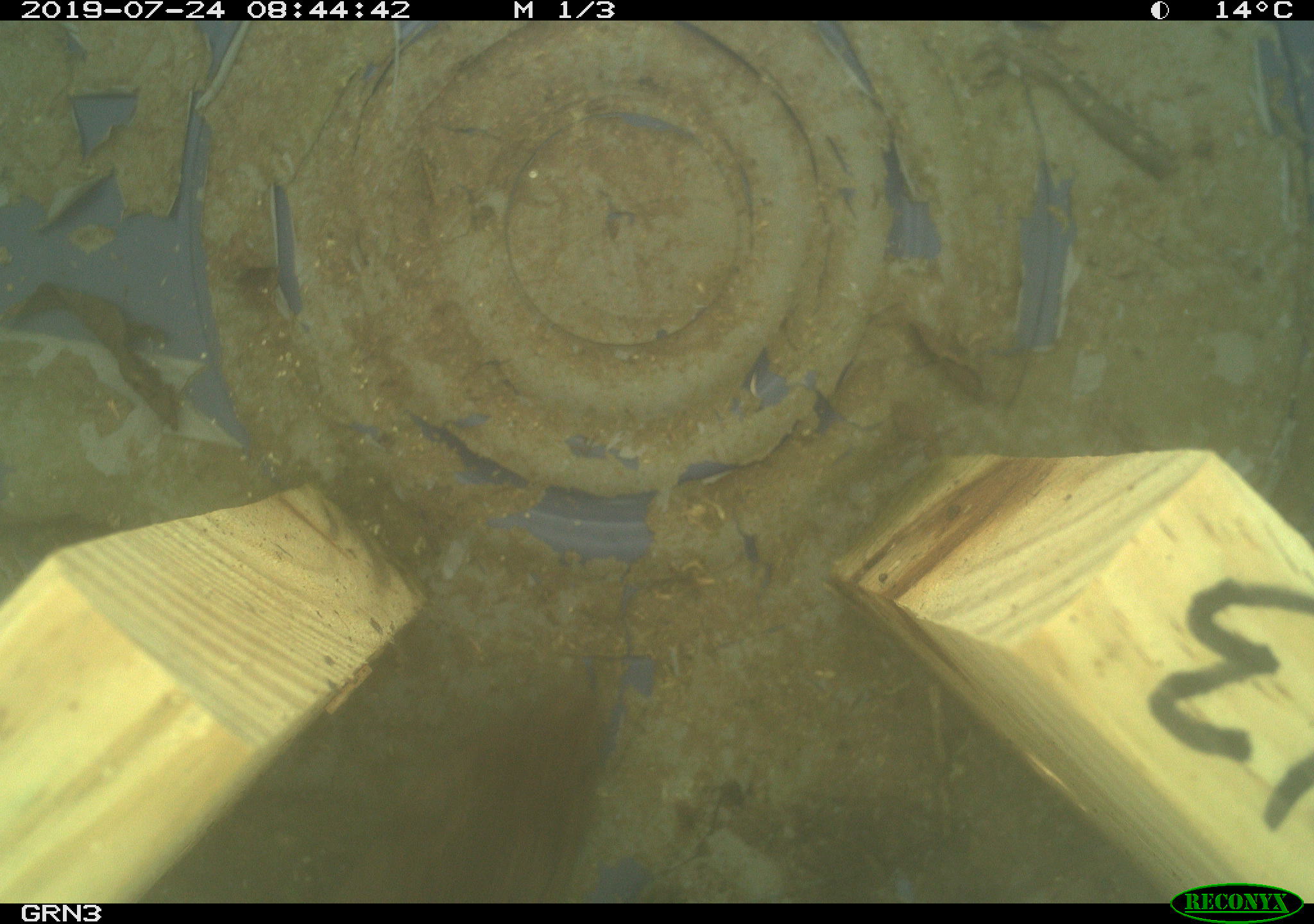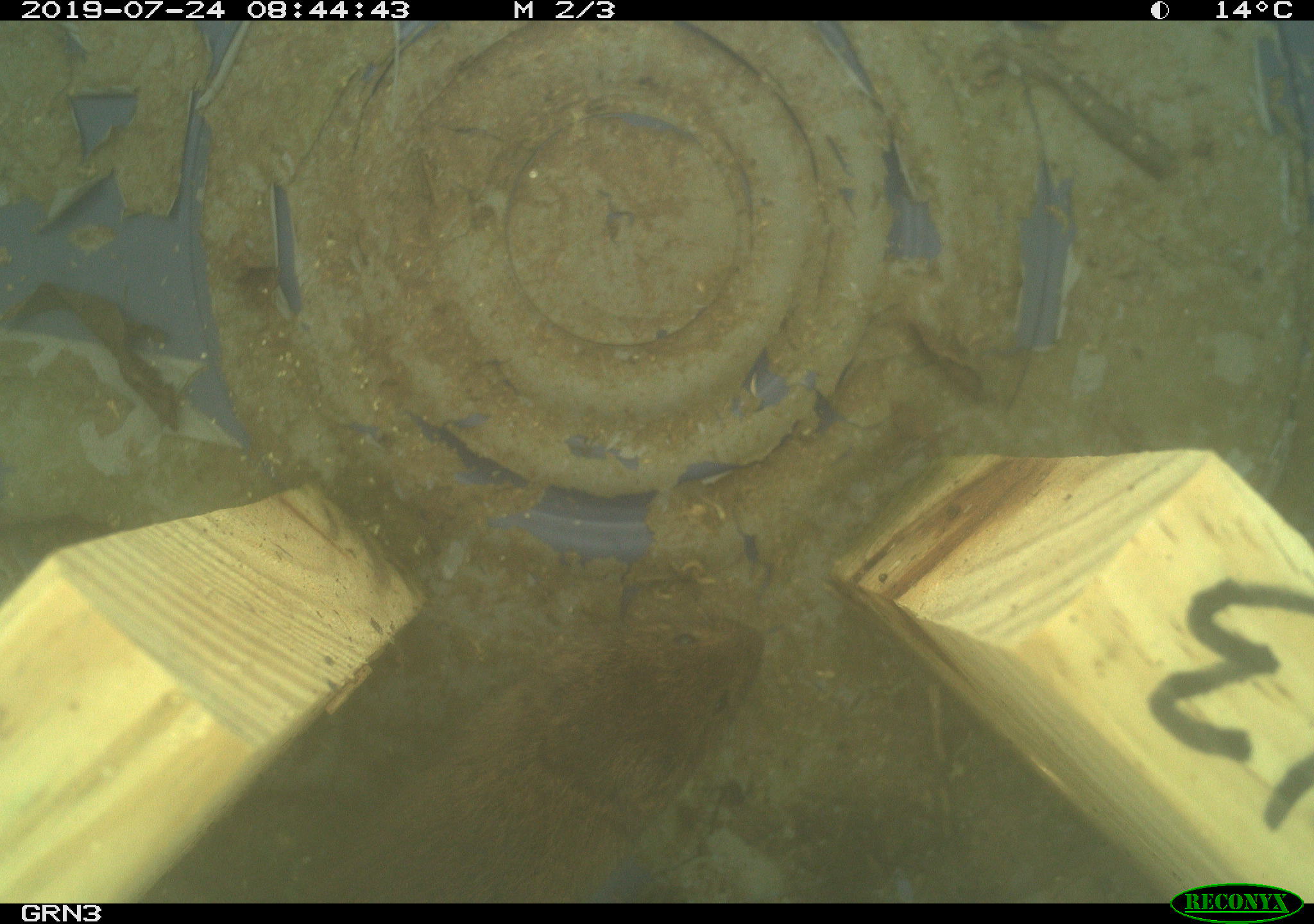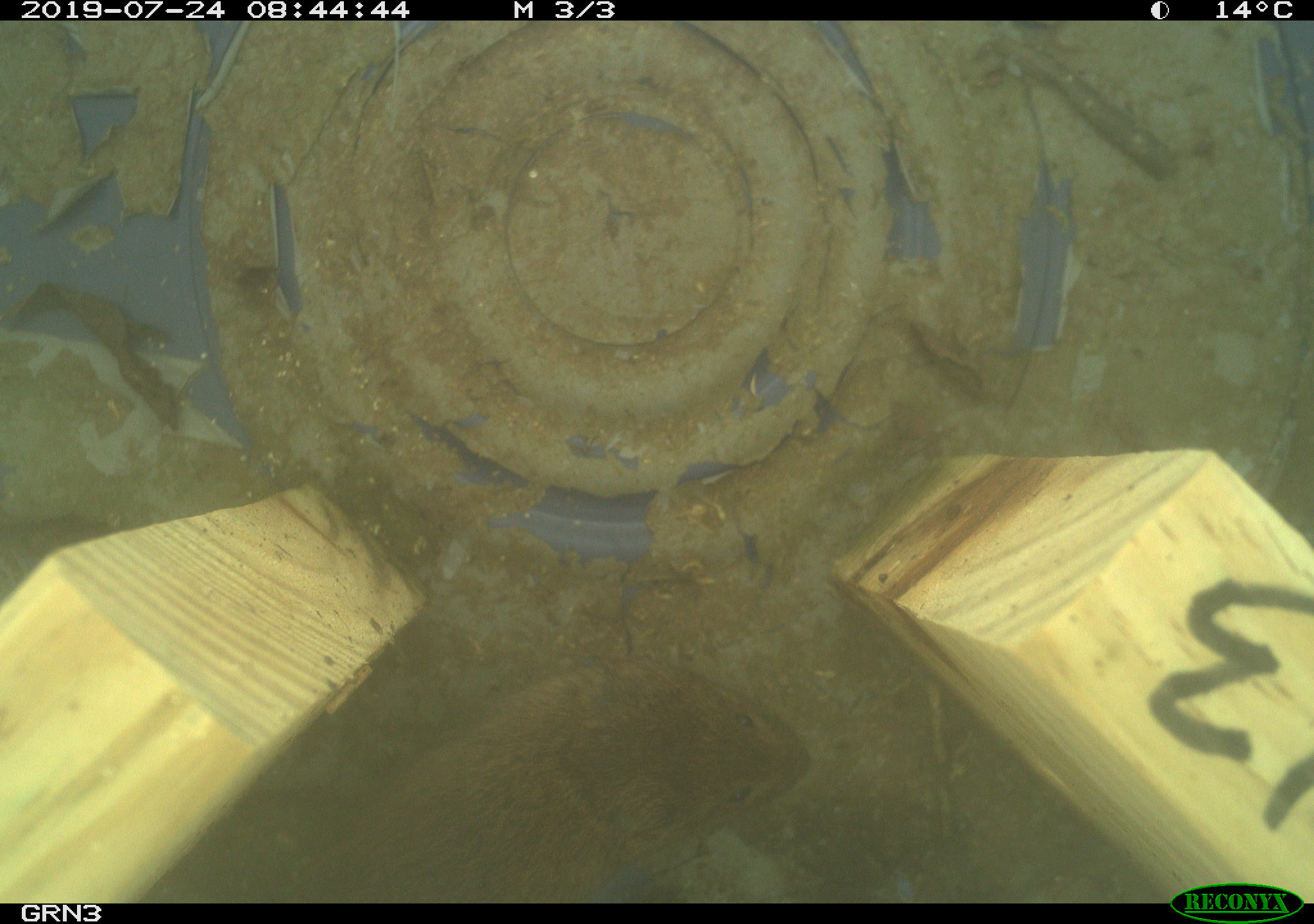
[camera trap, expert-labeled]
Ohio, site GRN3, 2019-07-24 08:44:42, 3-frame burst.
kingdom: Animalia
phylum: Chordata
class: Mammalia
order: Rodentia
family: Cricetidae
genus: Microtus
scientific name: Microtus pennsylvanicus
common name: meadow vole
Meadow vole (Microtus pennsylvanicus).